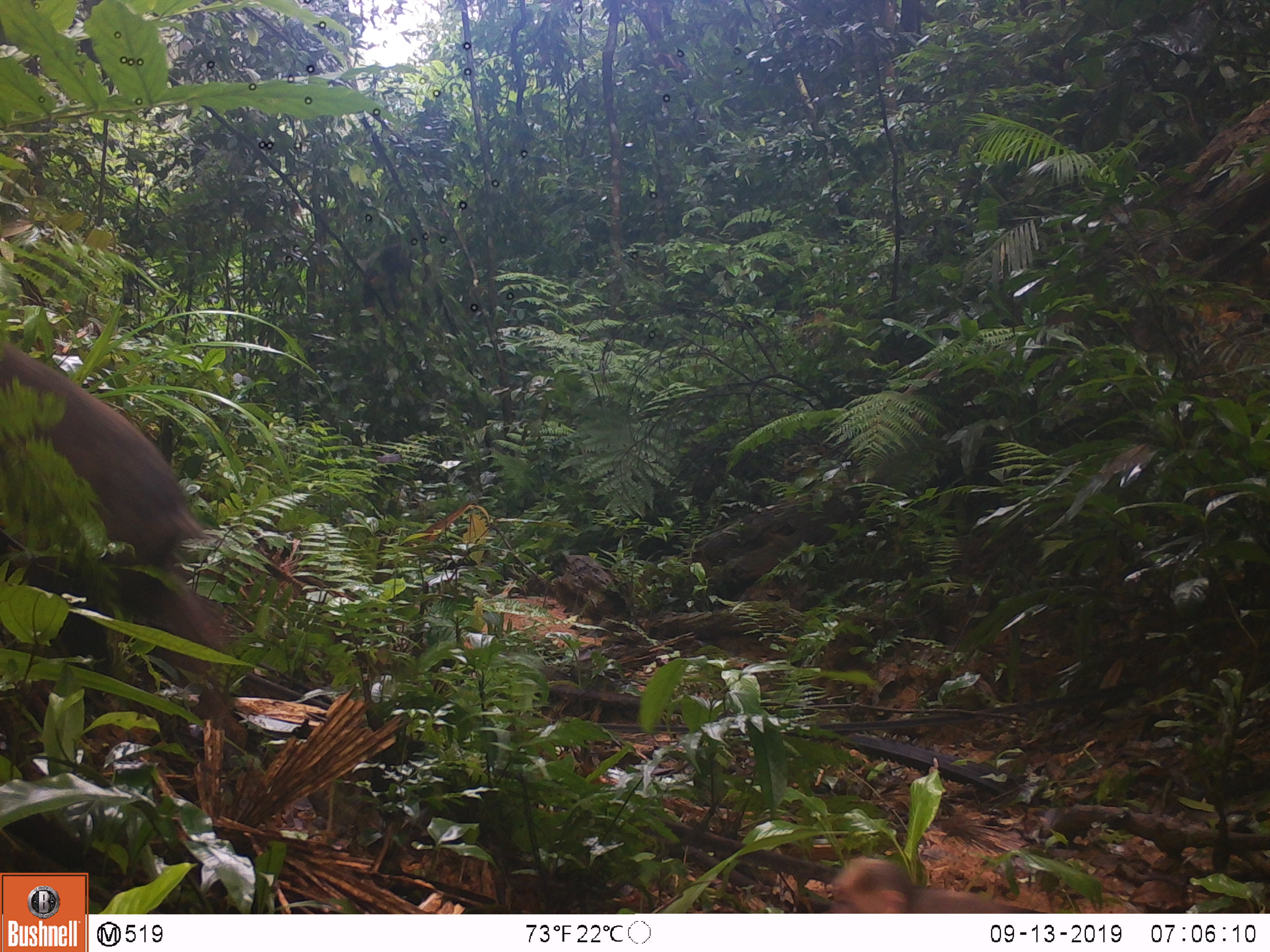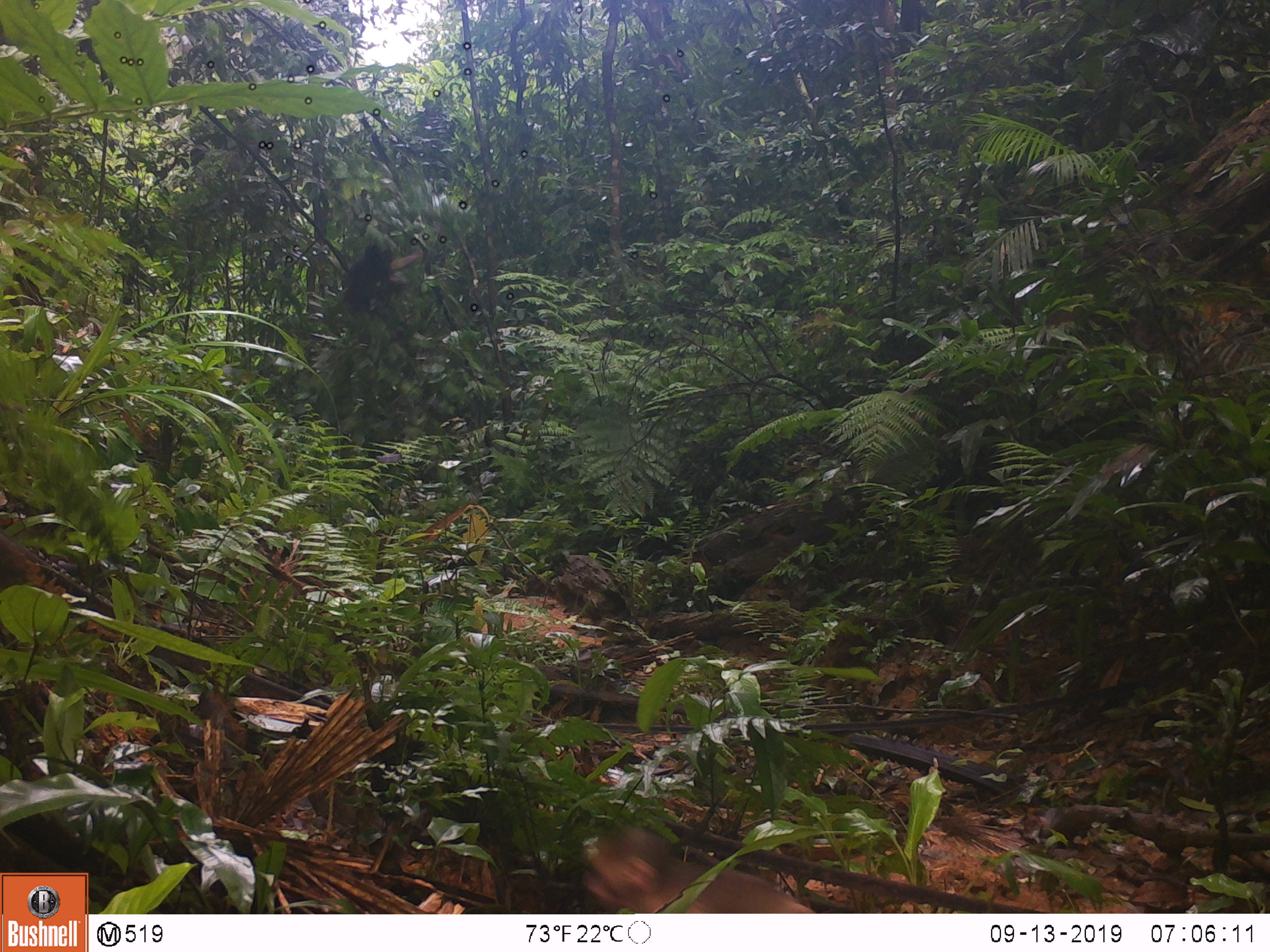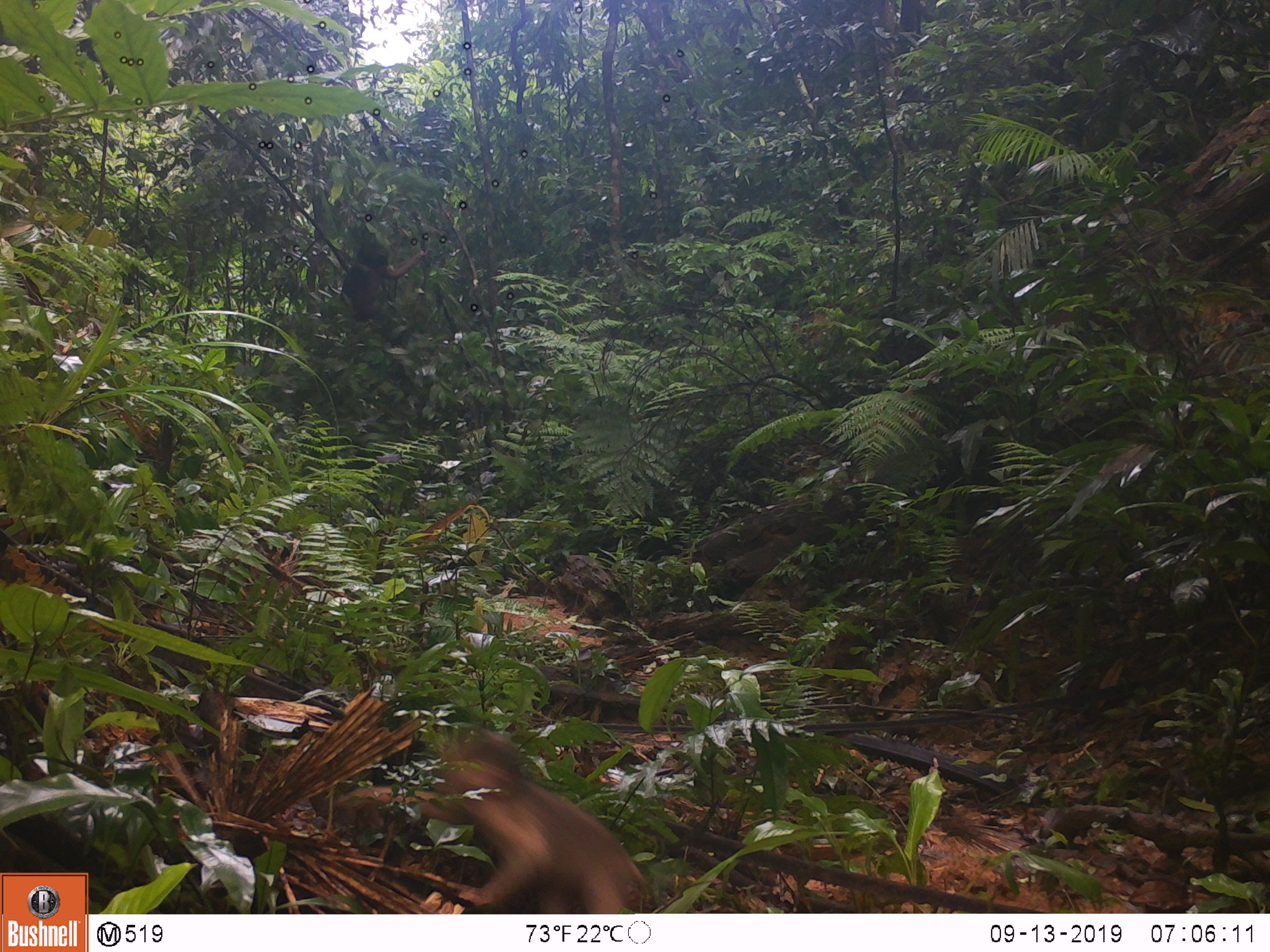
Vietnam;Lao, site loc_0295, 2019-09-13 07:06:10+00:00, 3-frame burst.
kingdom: Animalia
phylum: Chordata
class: Mammalia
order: Primates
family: Cercopithecidae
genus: Macaca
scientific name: Macaca arctoides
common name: stump-tailed macaque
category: stump tailed macaque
Stump tailed macaque (stump-tailed macaque) (Macaca arctoides). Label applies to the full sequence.